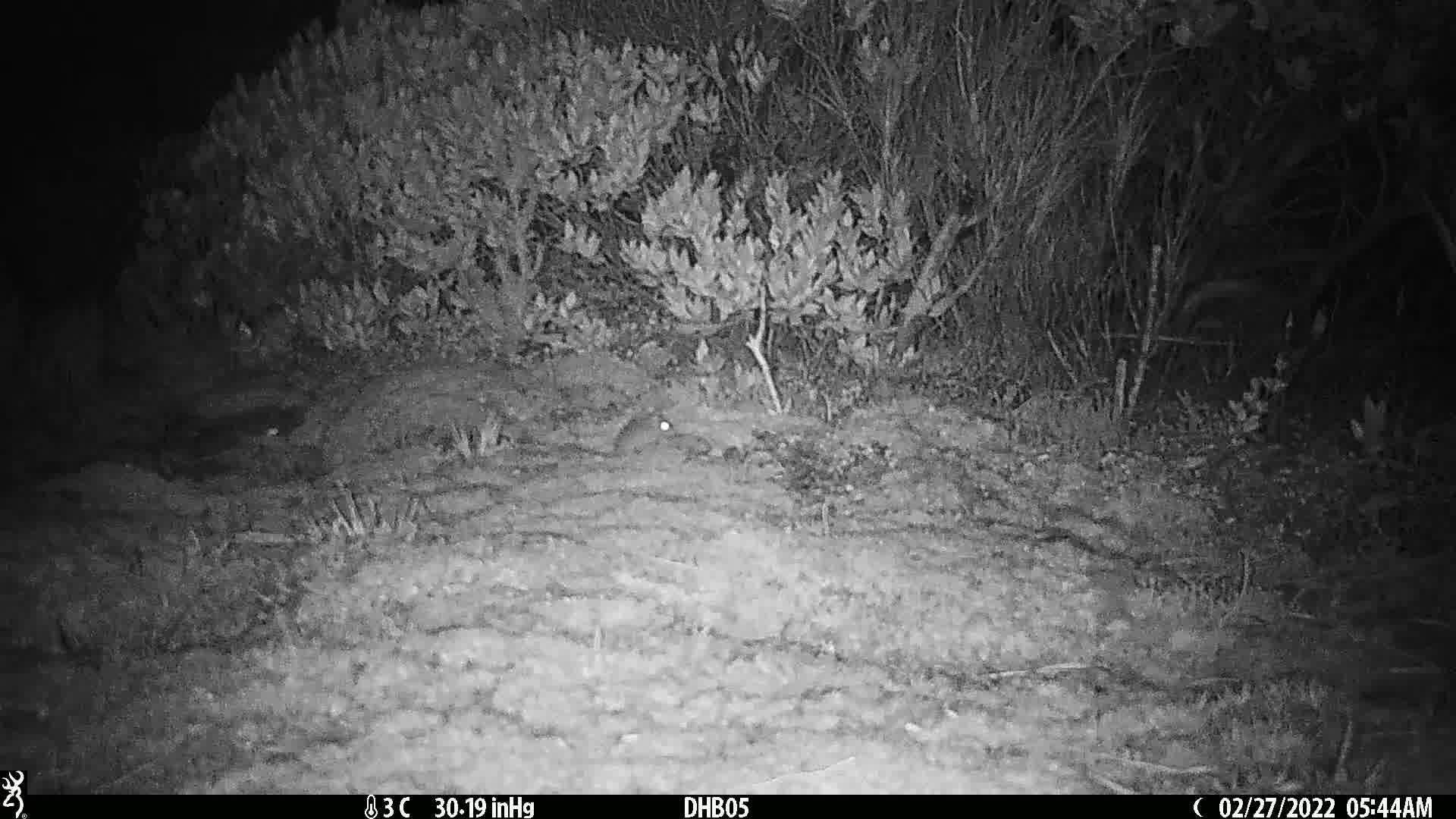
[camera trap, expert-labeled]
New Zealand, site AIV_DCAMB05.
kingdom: Animalia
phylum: Chordata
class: Mammalia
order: Rodentia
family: Muridae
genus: Mus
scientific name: Mus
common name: mouse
Mouse (Mus).